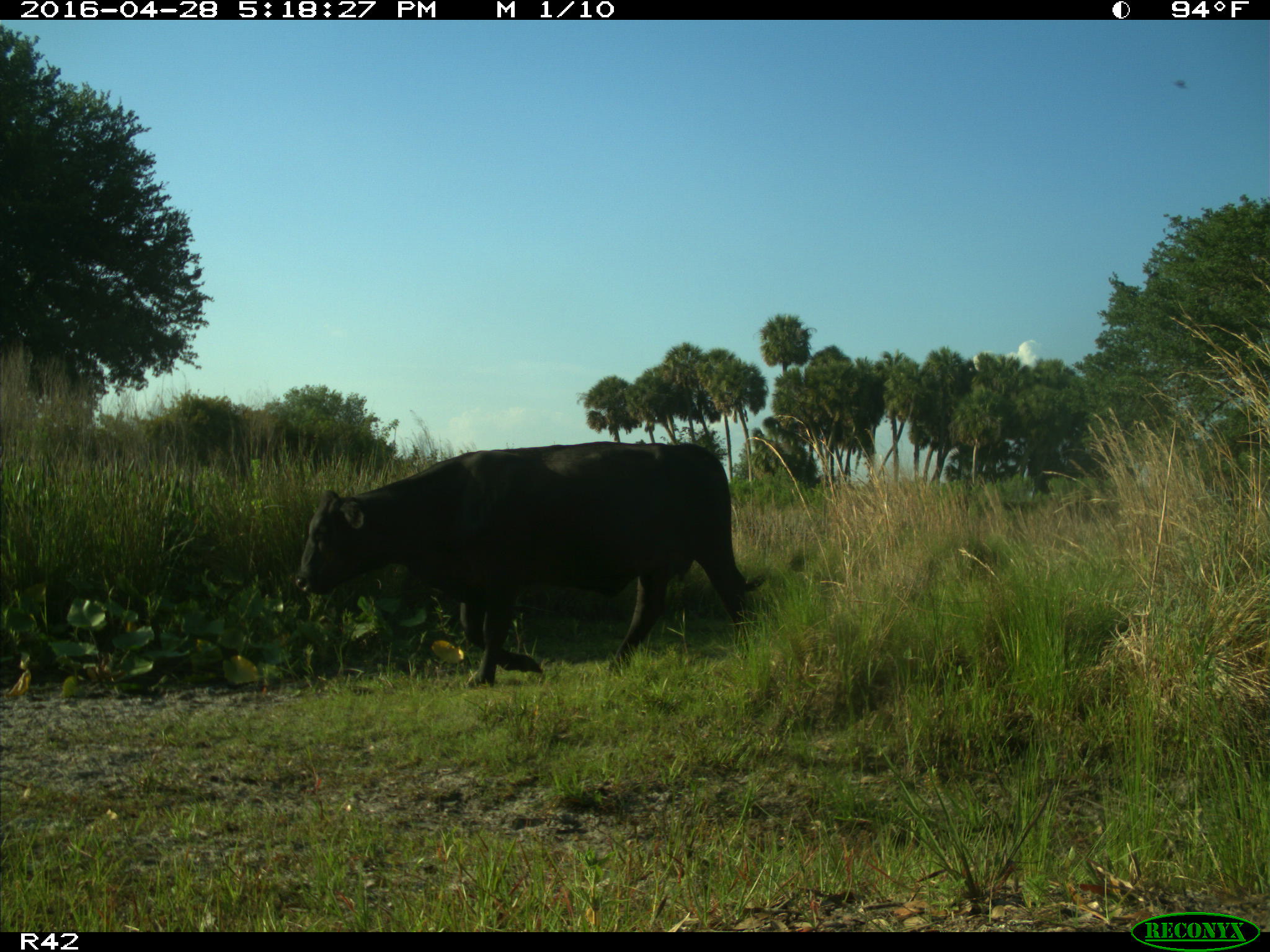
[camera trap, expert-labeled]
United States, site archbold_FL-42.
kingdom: Animalia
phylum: Chordata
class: Mammalia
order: Artiodactyla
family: Bovidae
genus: Bos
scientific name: Bos taurus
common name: domestic cow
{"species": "Bos taurus (domestic cow)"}